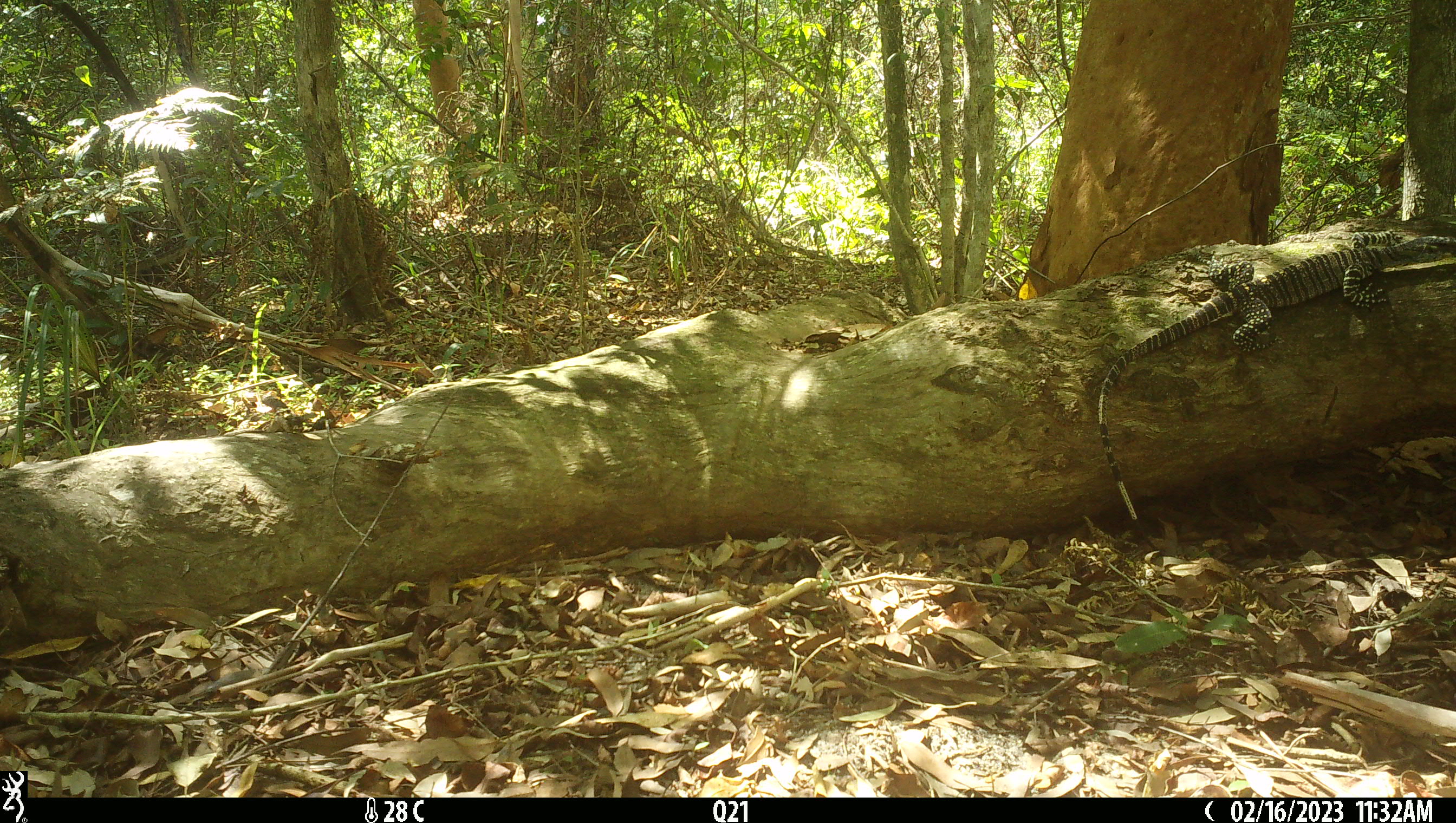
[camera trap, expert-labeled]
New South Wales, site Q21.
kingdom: Animalia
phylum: Chordata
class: Reptilia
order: Squamata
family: Varanidae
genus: Varanus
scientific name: Varanus varius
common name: lace monitor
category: goanna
Goanna (lace monitor) (Varanus varius).